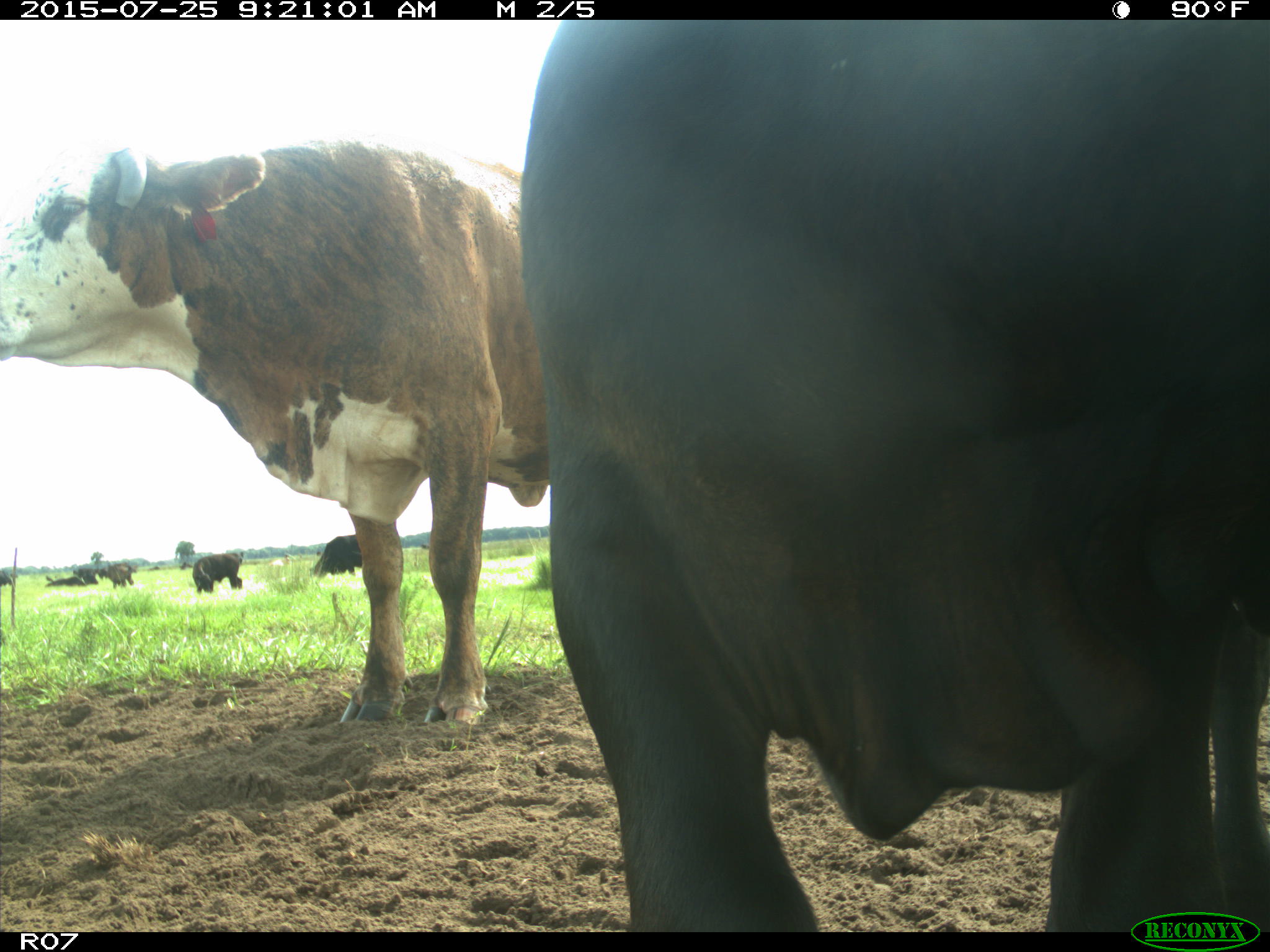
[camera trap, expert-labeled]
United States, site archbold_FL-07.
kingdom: Animalia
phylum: Chordata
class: Mammalia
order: Artiodactyla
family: Bovidae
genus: Bos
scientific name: Bos taurus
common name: domestic cow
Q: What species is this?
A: Bos taurus (domestic cow).